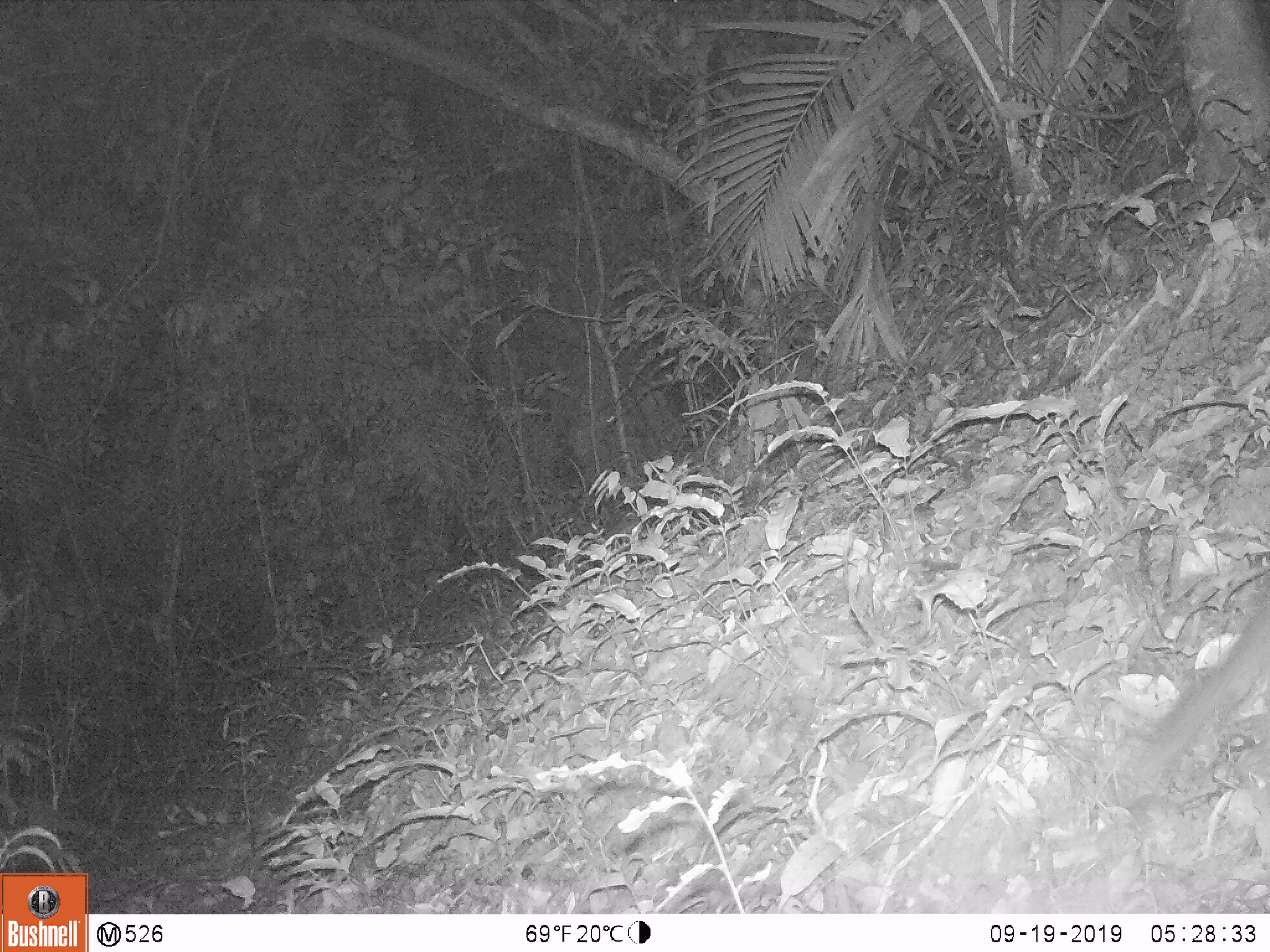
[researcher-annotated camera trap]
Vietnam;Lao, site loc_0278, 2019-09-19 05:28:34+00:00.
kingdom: Animalia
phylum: Chordata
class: Mammalia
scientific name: Mammalia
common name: mammal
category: unidentified small mammal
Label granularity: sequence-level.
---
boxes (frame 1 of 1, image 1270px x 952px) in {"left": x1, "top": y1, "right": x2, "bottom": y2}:
unidentified small mammal: {"left": 1130, "top": 581, "right": 1270, "bottom": 786}